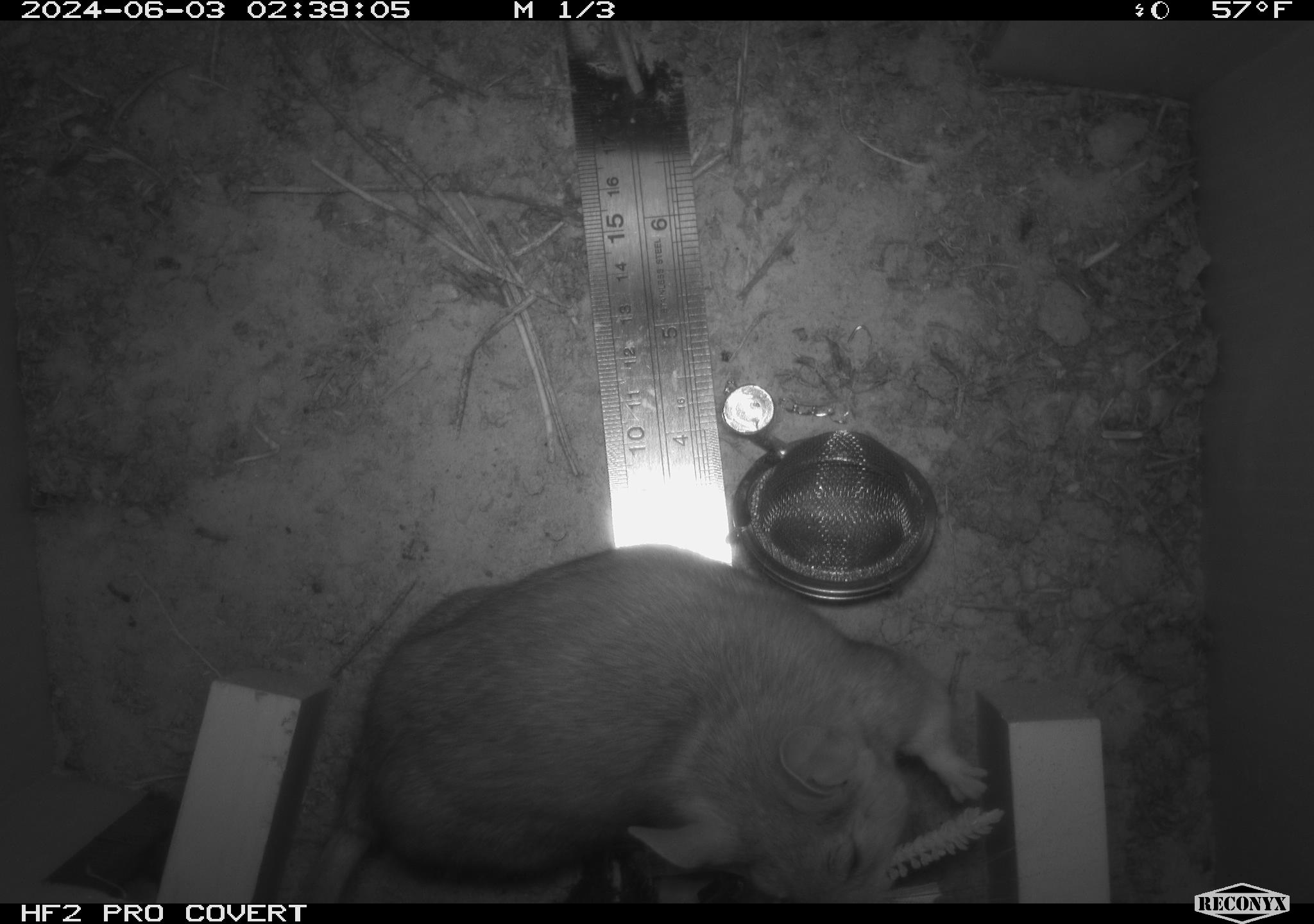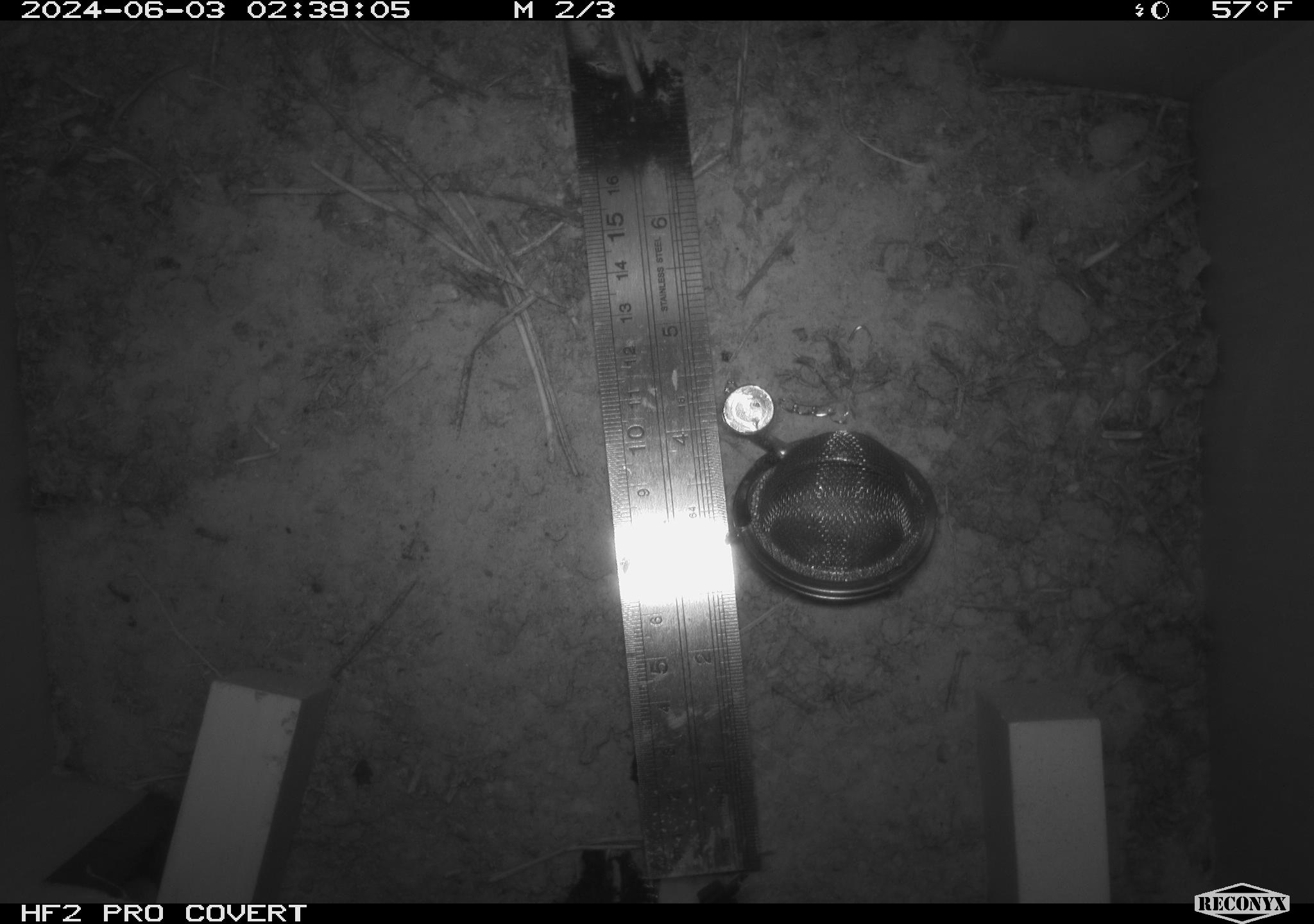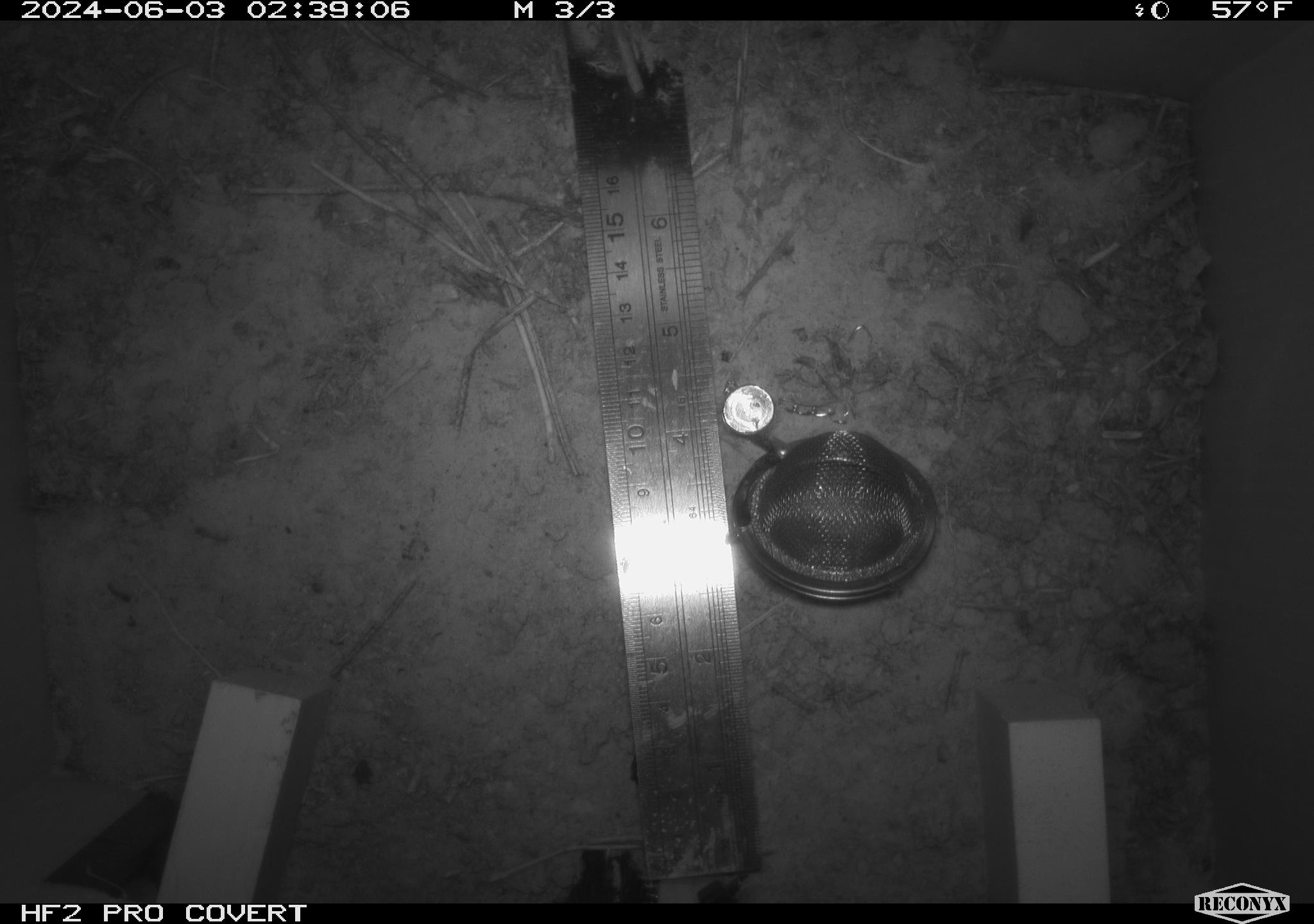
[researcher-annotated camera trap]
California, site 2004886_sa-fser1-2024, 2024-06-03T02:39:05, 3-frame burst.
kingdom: Animalia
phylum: Chordata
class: Mammalia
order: Rodentia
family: Sciuridae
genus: Neotamias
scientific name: Neotamias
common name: western chipmunks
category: neotamias species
Neotamias species (western chipmunks) (Neotamias).